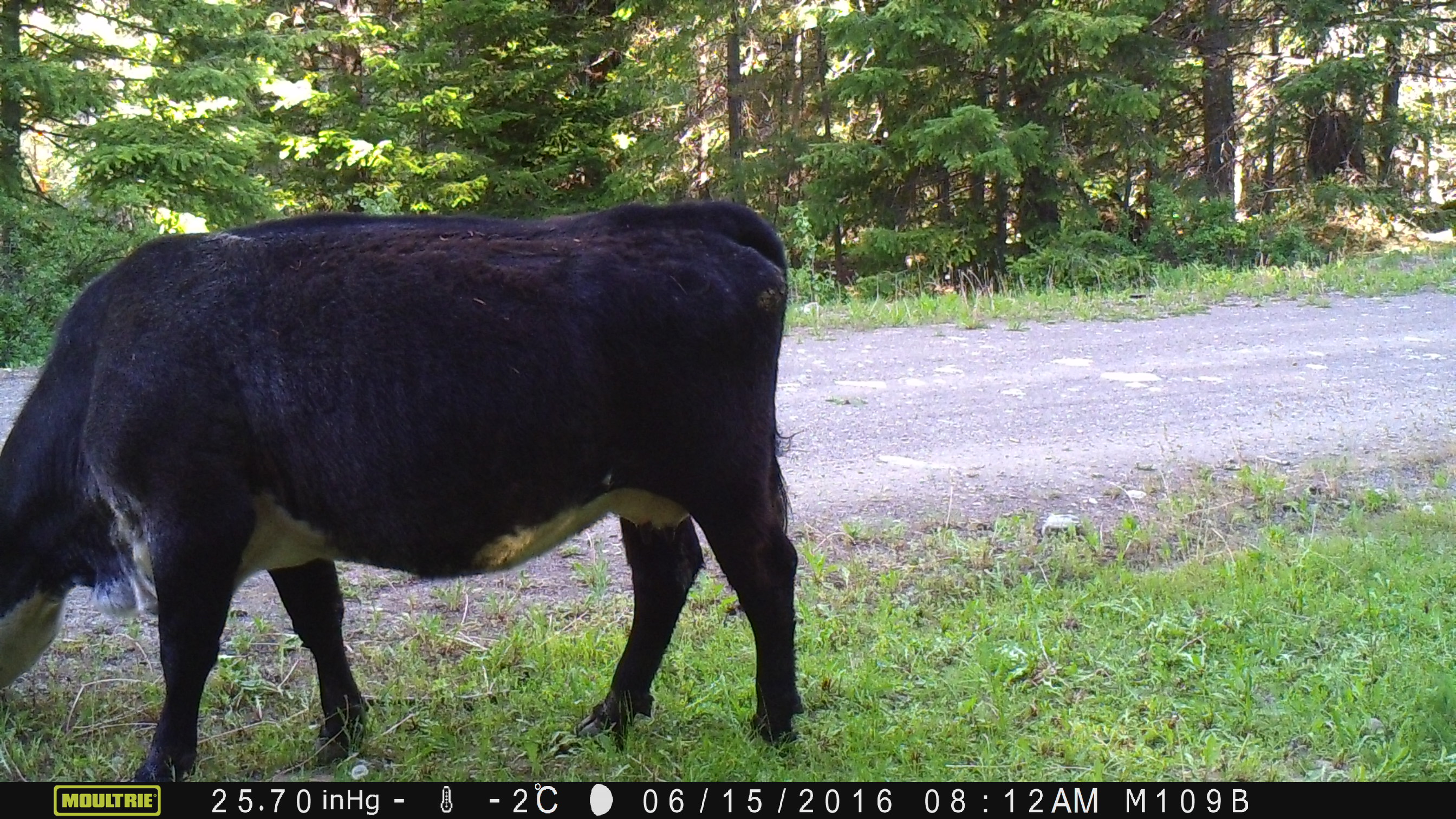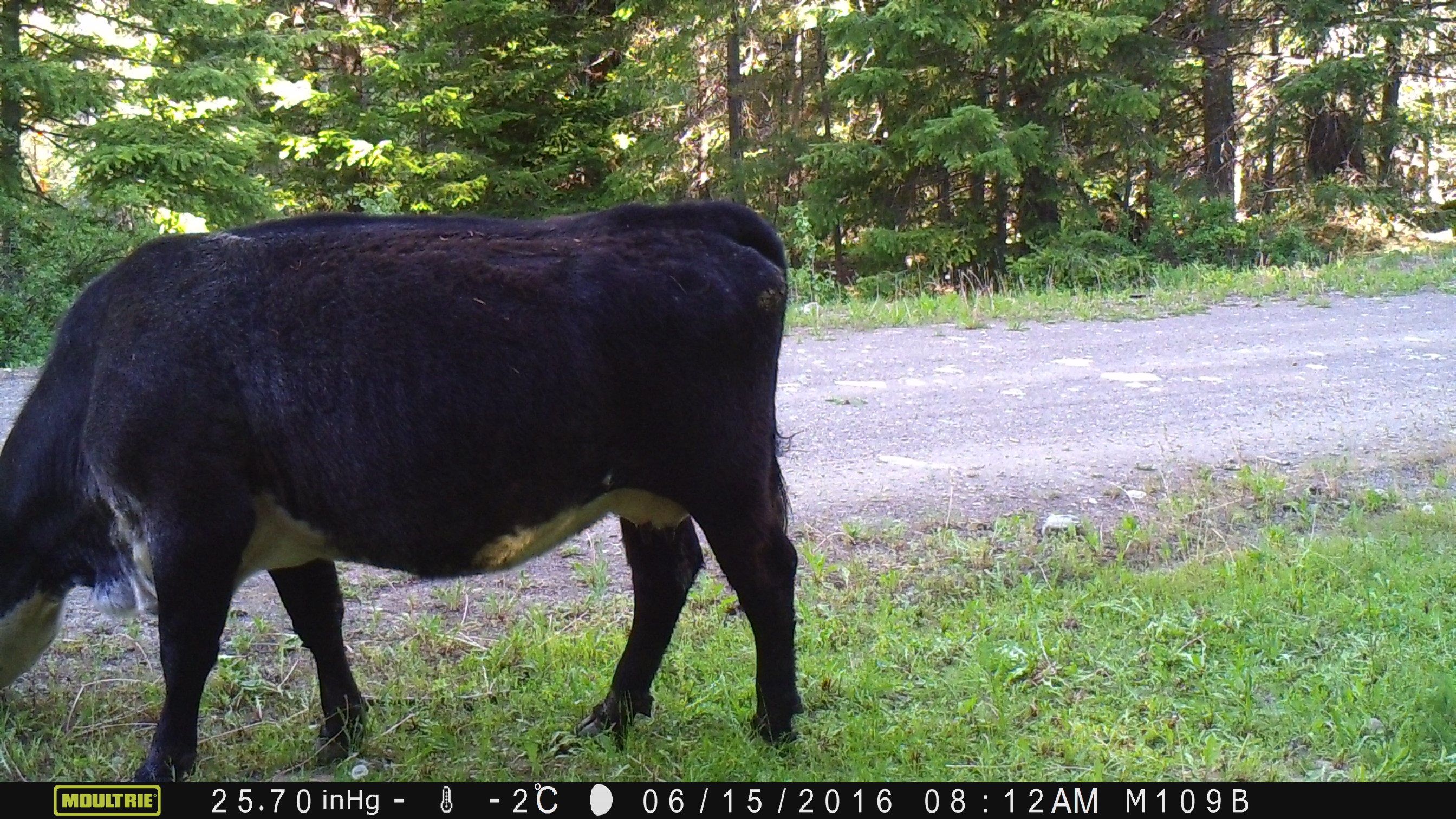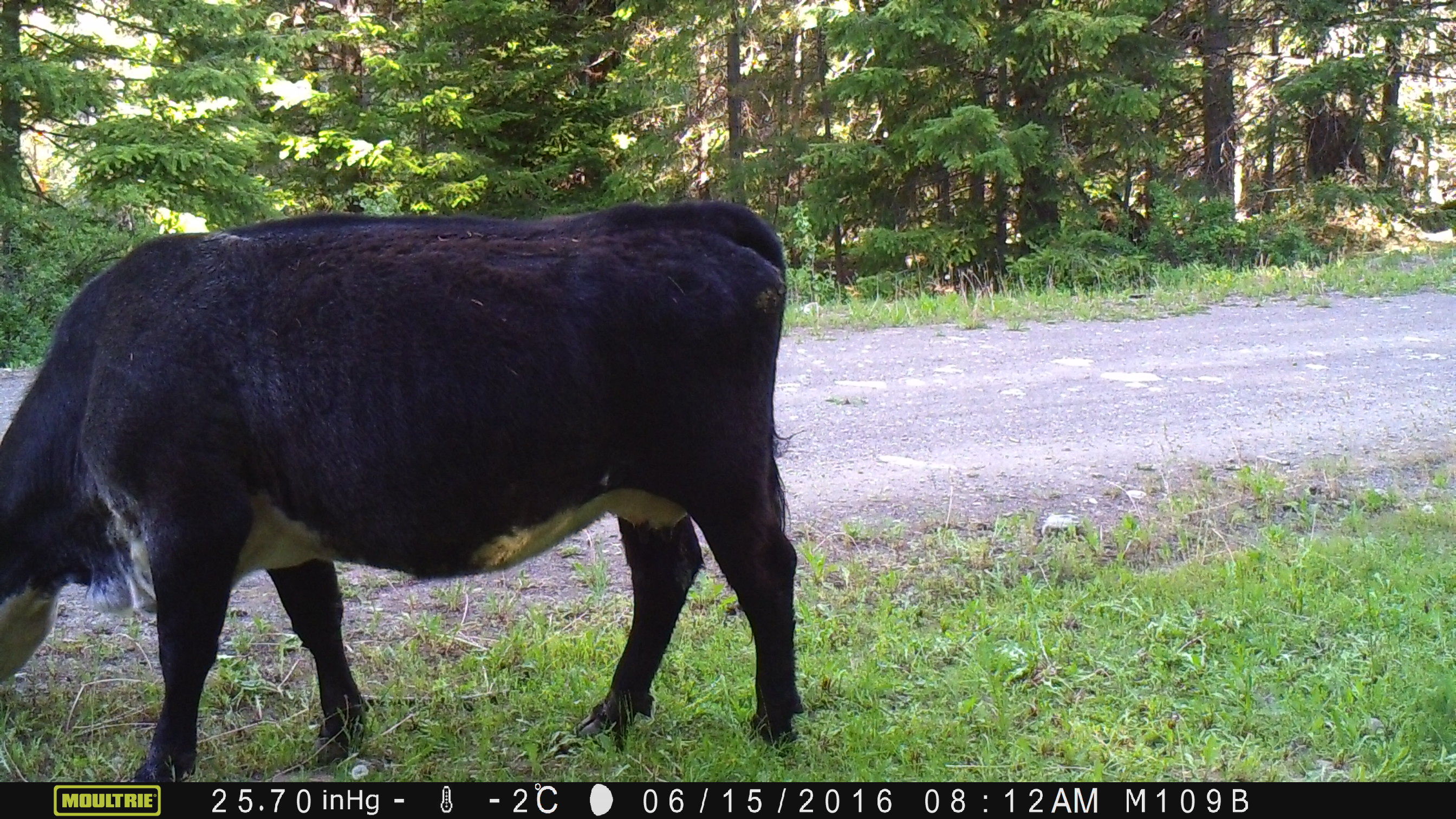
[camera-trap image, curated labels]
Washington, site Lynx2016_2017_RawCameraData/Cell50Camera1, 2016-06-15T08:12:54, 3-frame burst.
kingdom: Animalia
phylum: Chordata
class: Mammalia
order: Artiodactyla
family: Bovidae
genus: Bos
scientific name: Bos taurus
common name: domestic cattle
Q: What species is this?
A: Domestic cattle (Bos taurus).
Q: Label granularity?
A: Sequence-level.